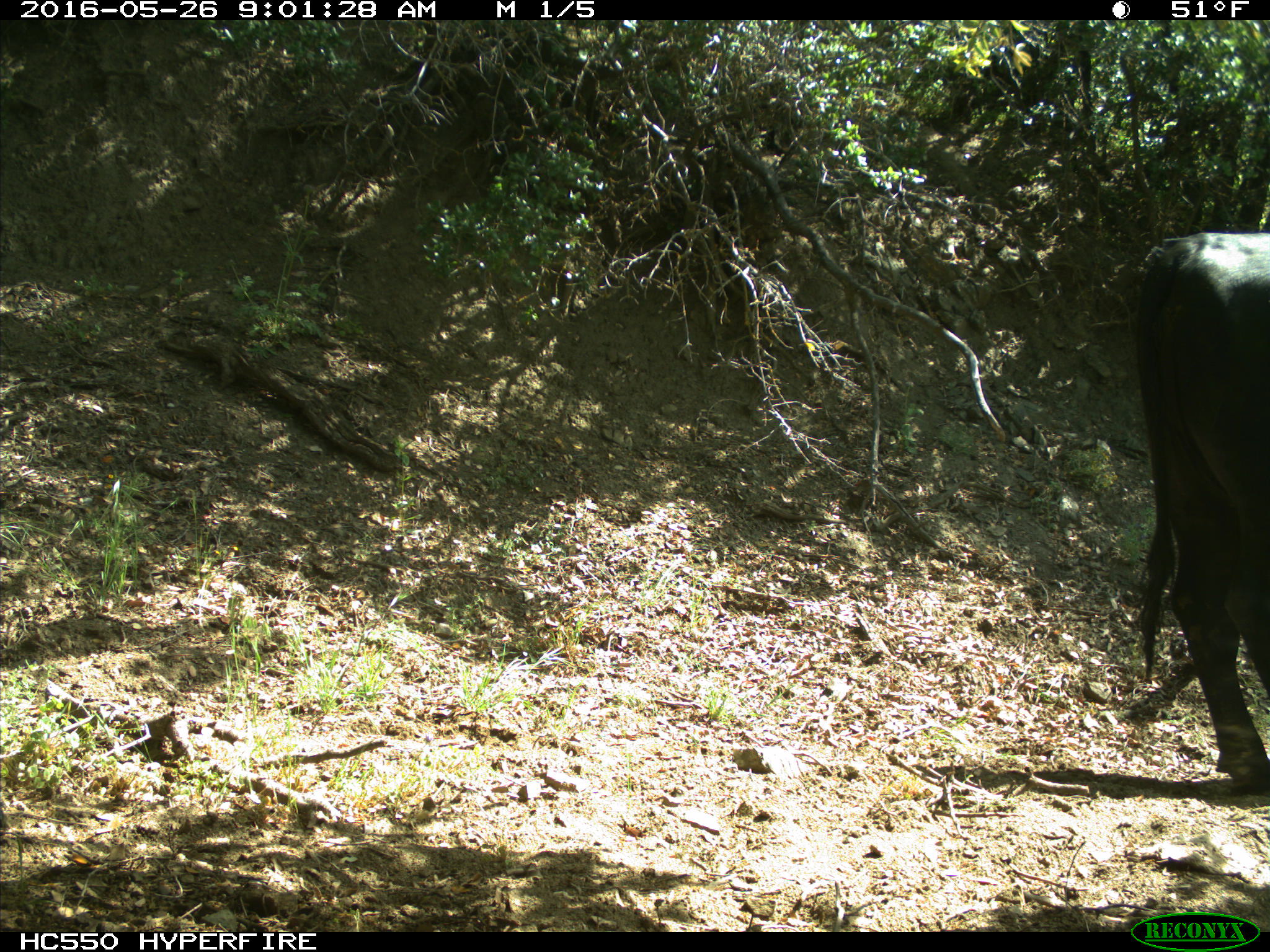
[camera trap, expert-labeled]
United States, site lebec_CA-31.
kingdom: Animalia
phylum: Chordata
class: Mammalia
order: Artiodactyla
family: Bovidae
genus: Bos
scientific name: Bos taurus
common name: domestic cow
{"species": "Bos taurus (domestic cow)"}